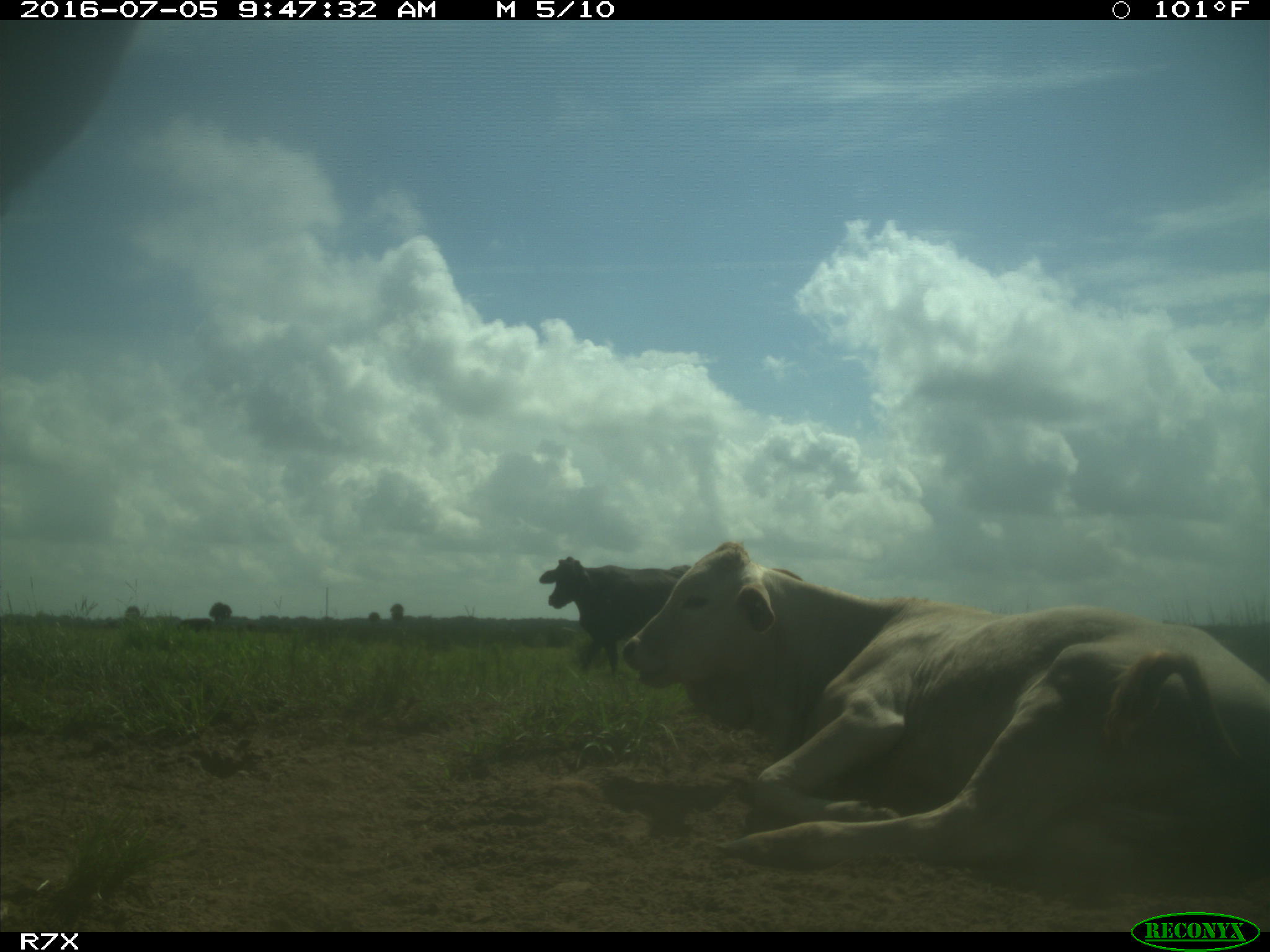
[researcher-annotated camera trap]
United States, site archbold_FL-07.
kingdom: Animalia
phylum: Chordata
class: Mammalia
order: Artiodactyla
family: Bovidae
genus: Bos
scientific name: Bos taurus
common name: domestic cow